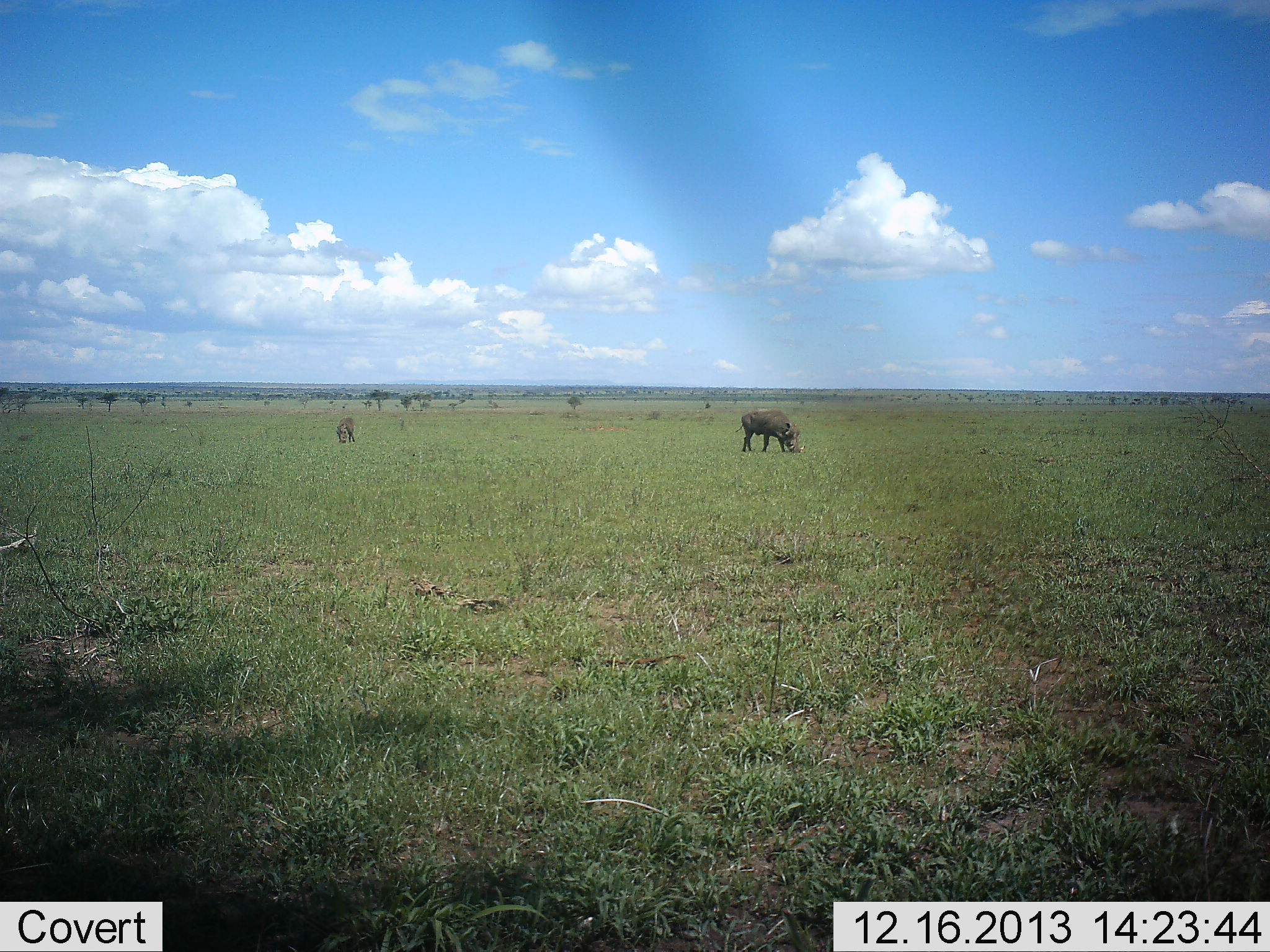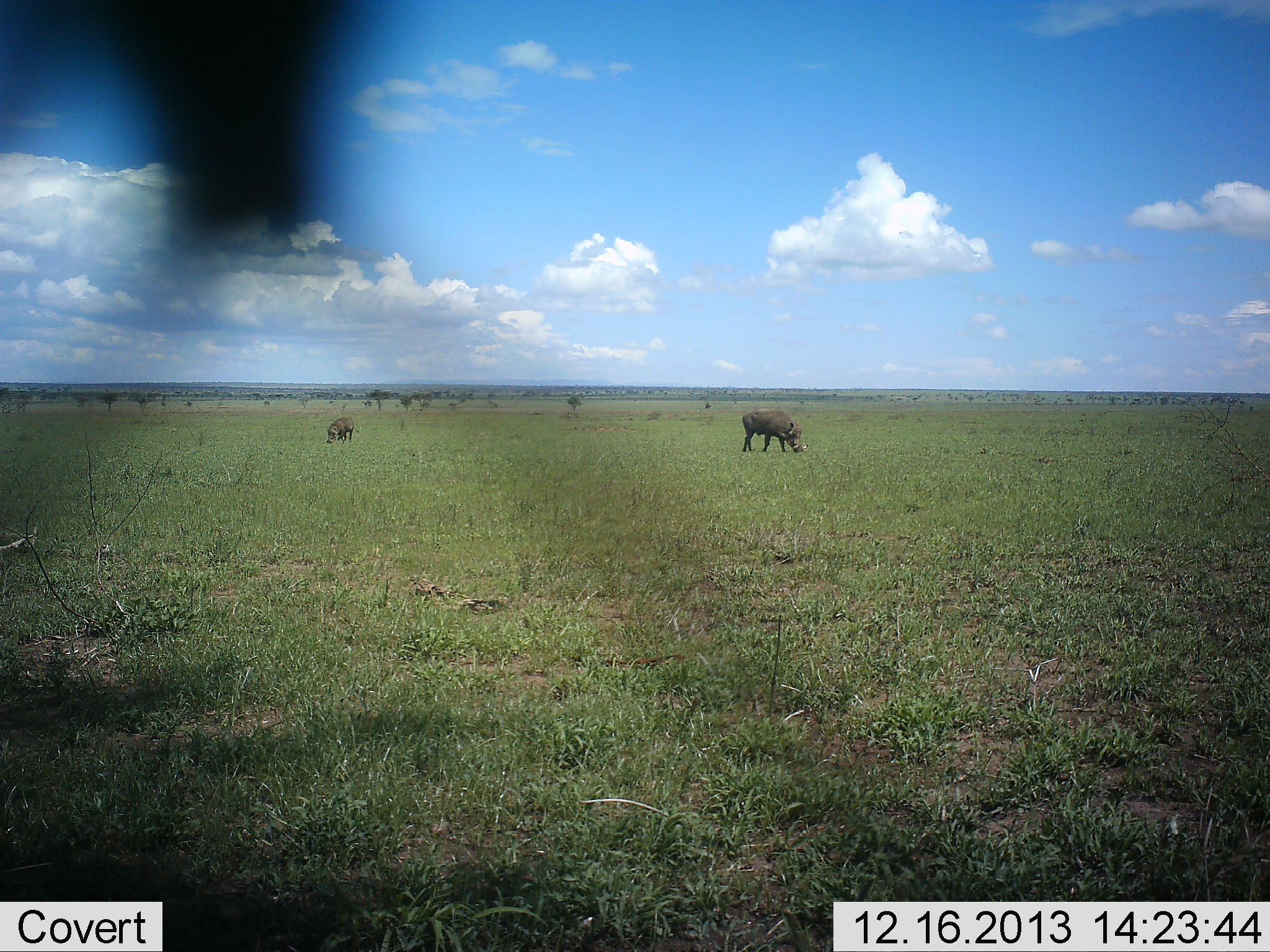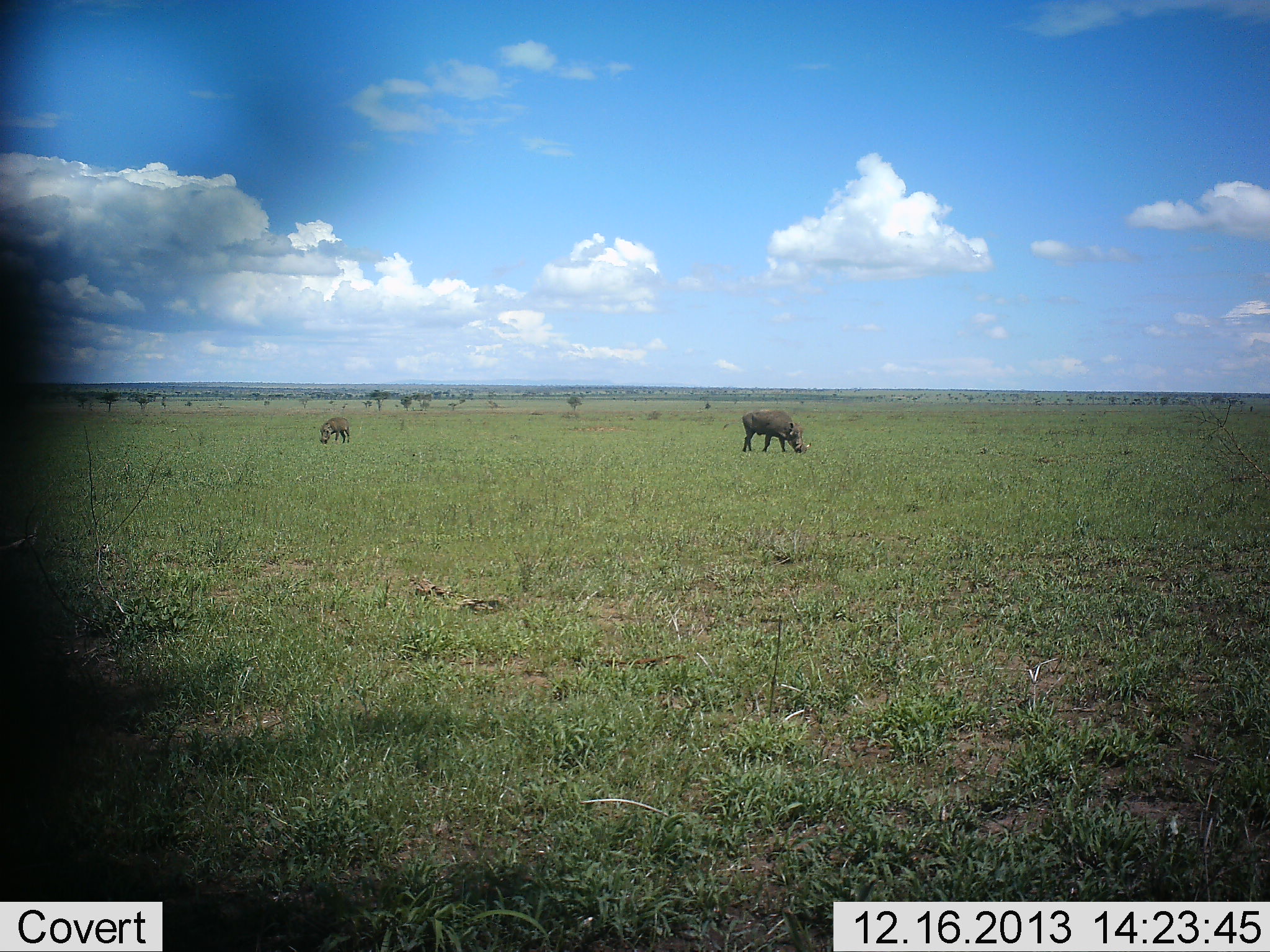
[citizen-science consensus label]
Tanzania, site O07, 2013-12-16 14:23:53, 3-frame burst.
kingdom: Animalia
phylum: Chordata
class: Mammalia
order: Artiodactyla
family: Suidae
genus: Phacochoerus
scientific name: Phacochoerus africanus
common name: warthog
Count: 2.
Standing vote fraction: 20%.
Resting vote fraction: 0%.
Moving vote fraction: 20%.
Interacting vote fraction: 0%.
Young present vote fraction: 30%.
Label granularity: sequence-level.